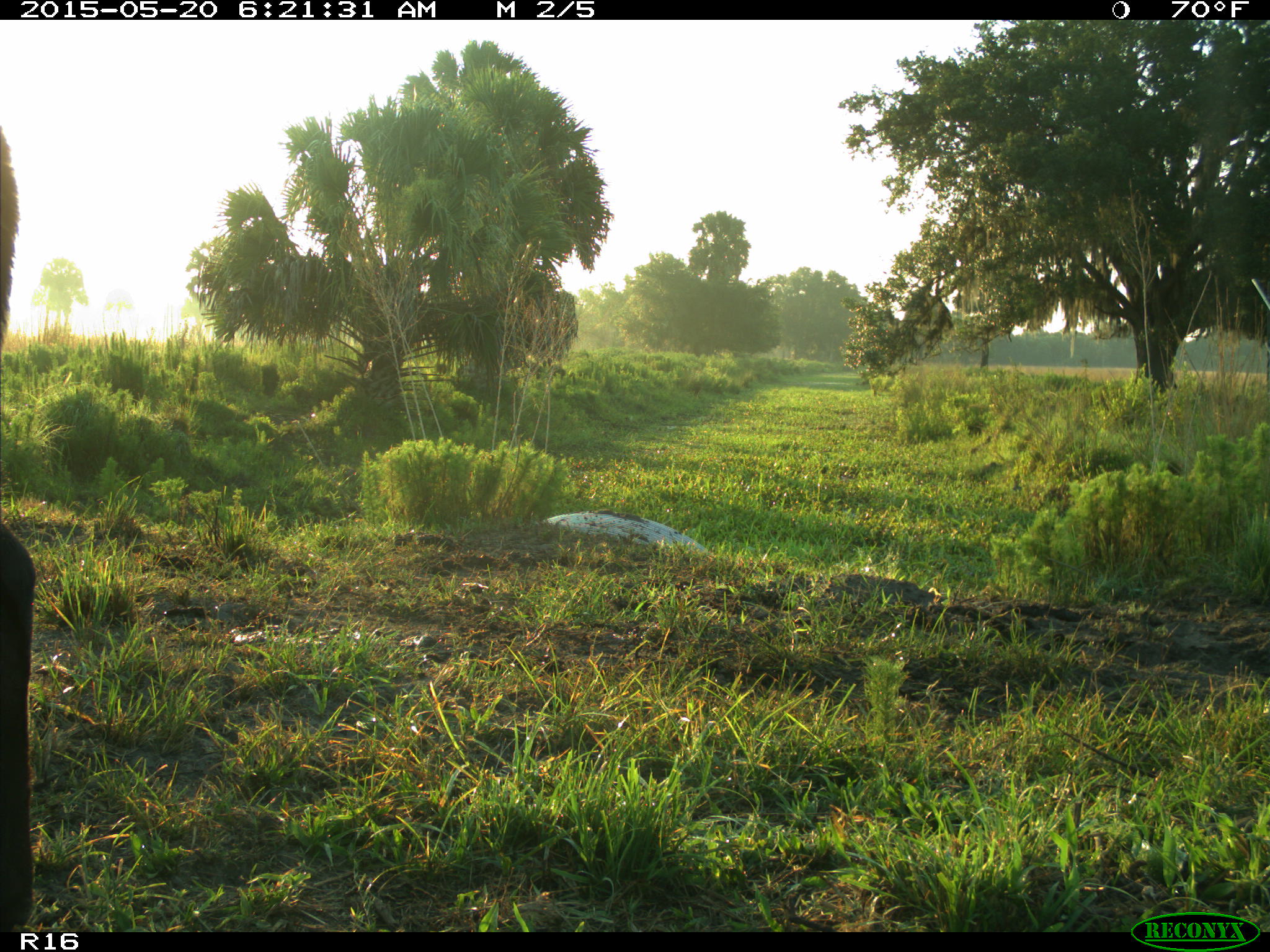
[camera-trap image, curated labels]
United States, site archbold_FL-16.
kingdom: Animalia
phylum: Chordata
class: Mammalia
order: Artiodactyla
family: Bovidae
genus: Bos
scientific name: Bos taurus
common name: domestic cow